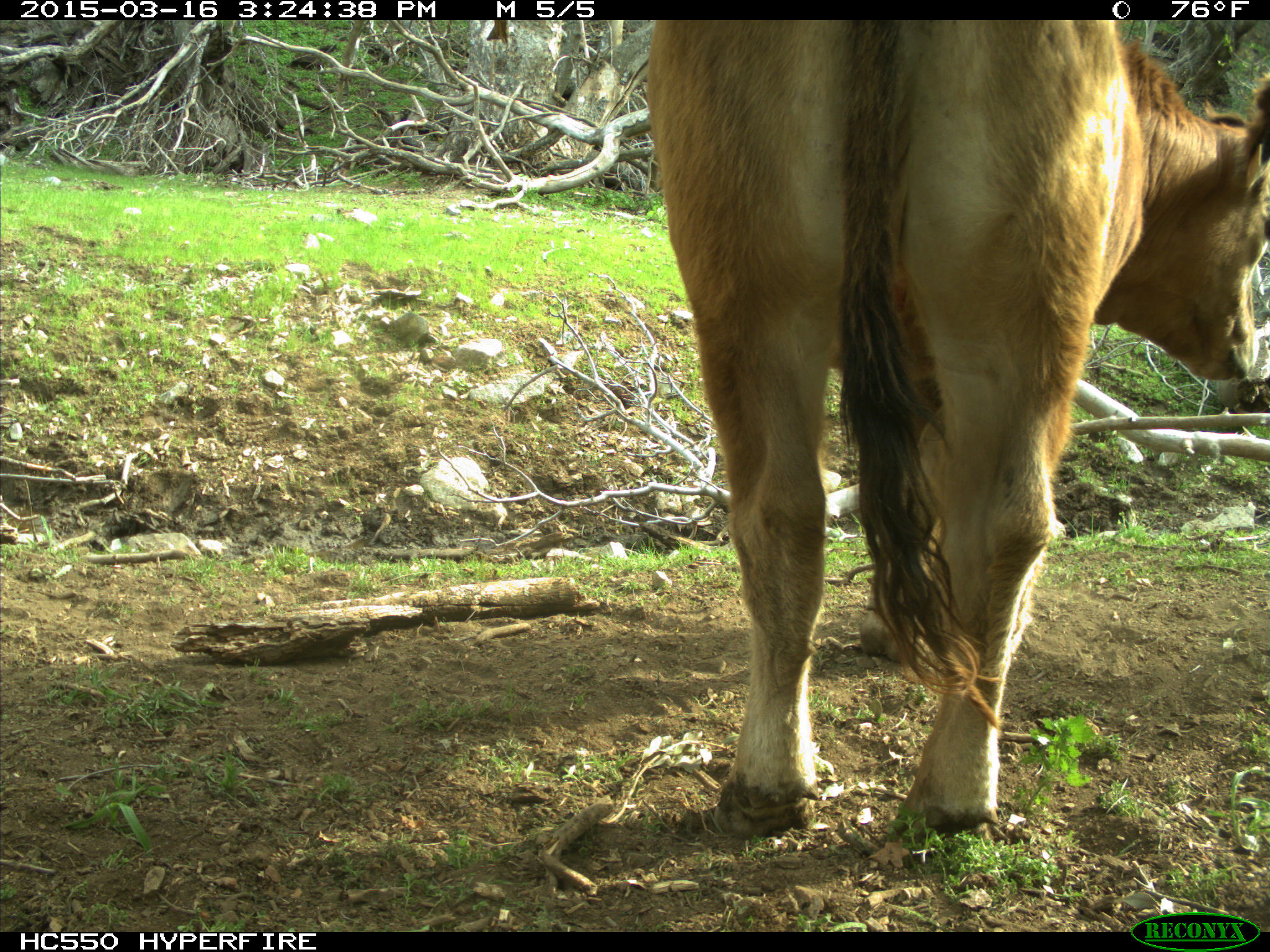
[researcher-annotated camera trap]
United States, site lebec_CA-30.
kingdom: Animalia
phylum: Chordata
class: Mammalia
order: Artiodactyla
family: Bovidae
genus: Bos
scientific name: Bos taurus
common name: domestic cow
Bos taurus (domestic cow).